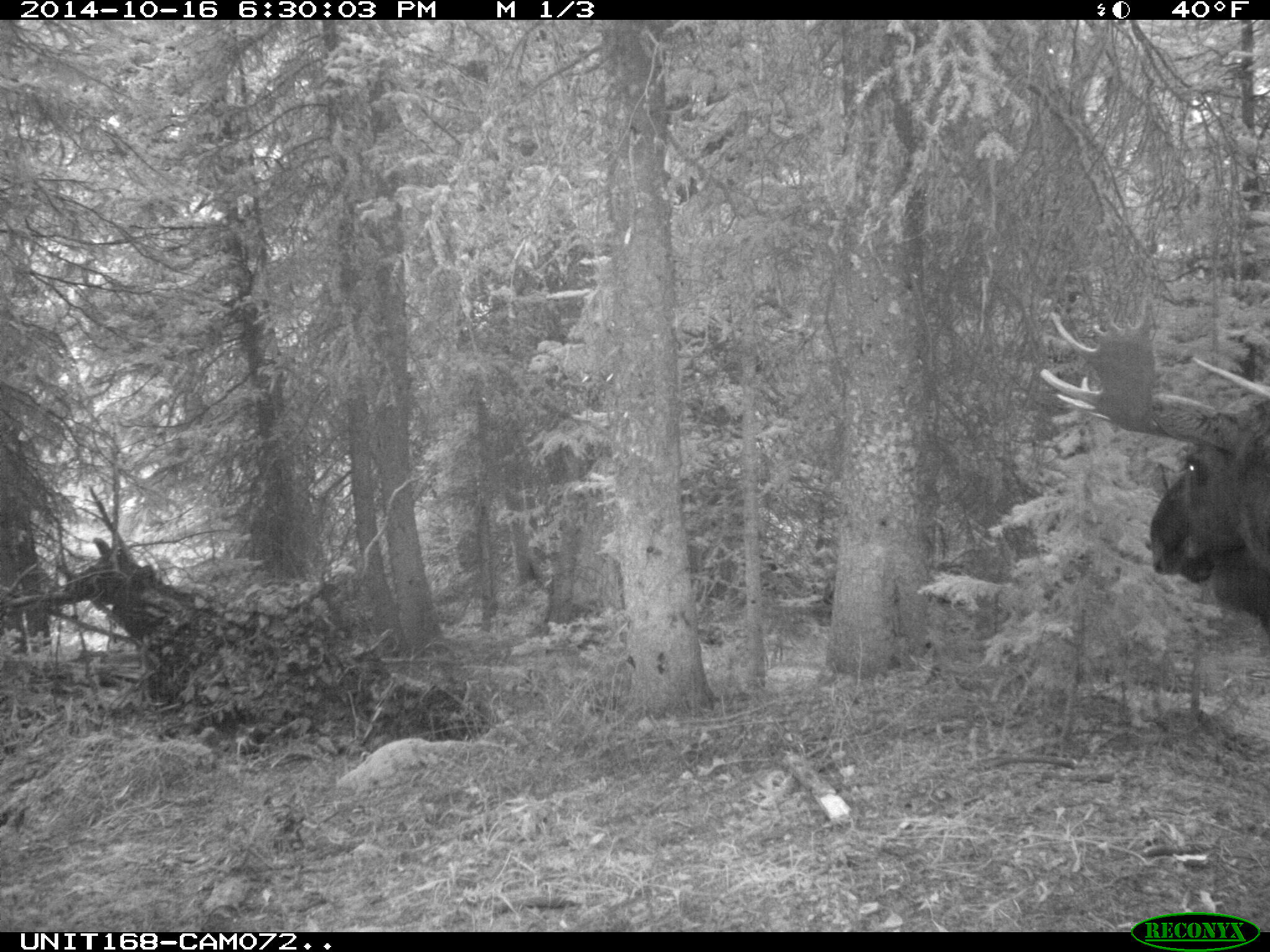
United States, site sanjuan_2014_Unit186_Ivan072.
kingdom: Animalia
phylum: Chordata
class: Mammalia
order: Artiodactyla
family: Cervidae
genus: Alces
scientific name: Alces alces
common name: moose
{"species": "Alces alces (moose)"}